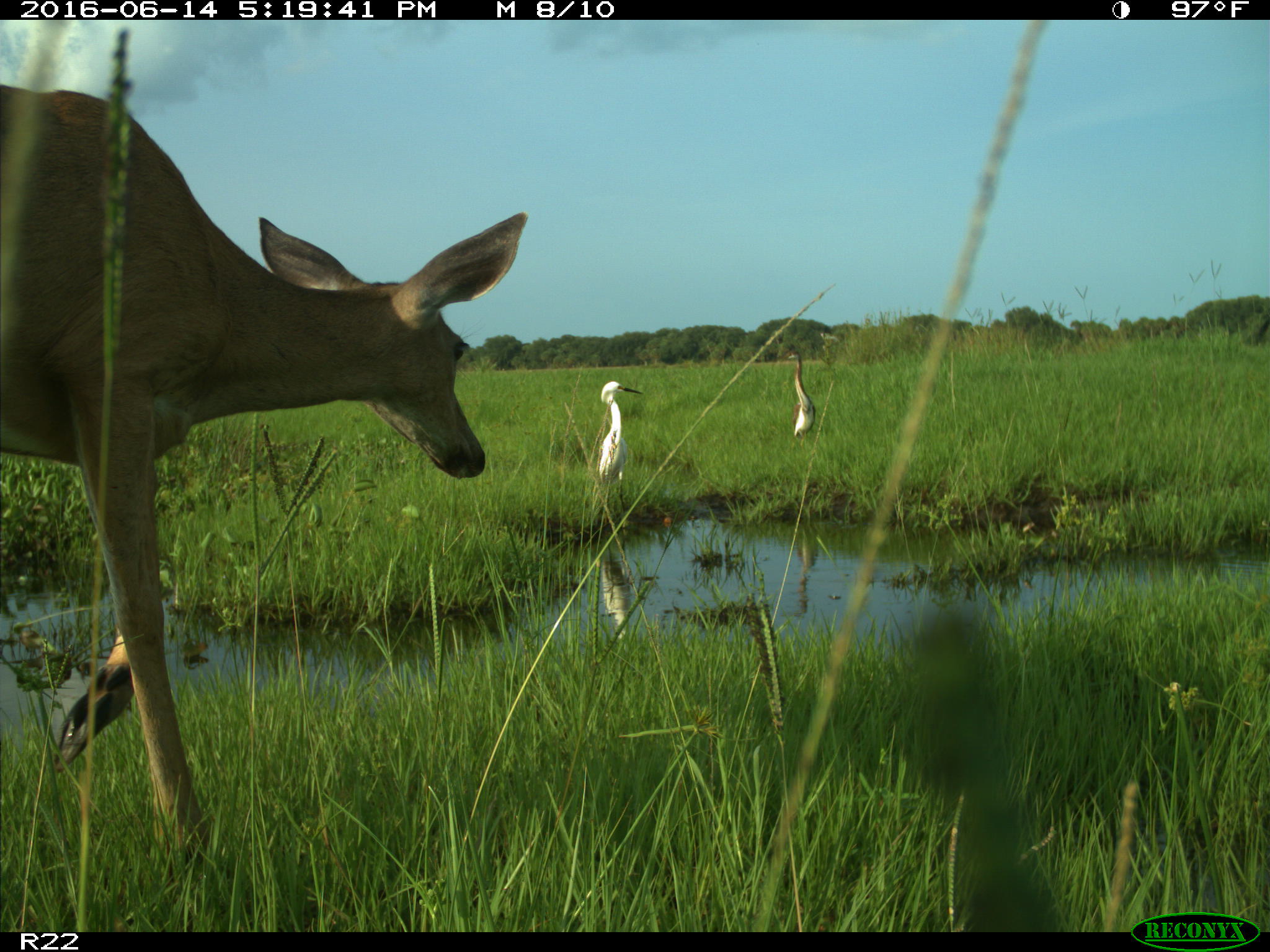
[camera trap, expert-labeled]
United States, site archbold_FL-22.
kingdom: Animalia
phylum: Chordata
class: Mammalia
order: Artiodactyla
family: Cervidae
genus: Odocoileus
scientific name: Odocoileus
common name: deer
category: unidentified deer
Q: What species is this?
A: Unidentified deer (deer) (Odocoileus).